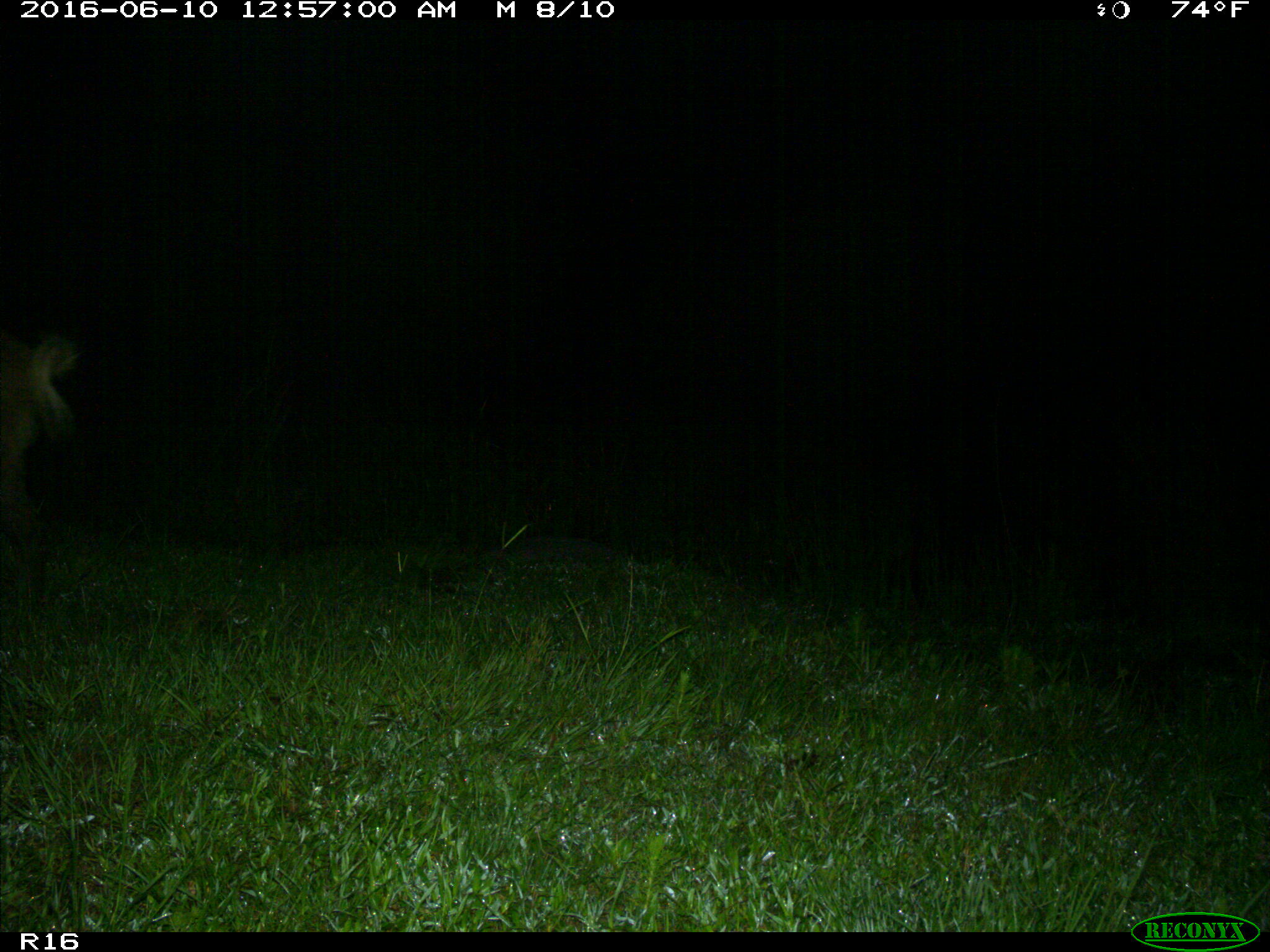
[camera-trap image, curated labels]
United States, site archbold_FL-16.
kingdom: Animalia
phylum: Chordata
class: Mammalia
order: Artiodactyla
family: Suidae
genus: Sus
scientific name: Sus scrofa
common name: wild boar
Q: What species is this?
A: Sus scrofa (wild boar).